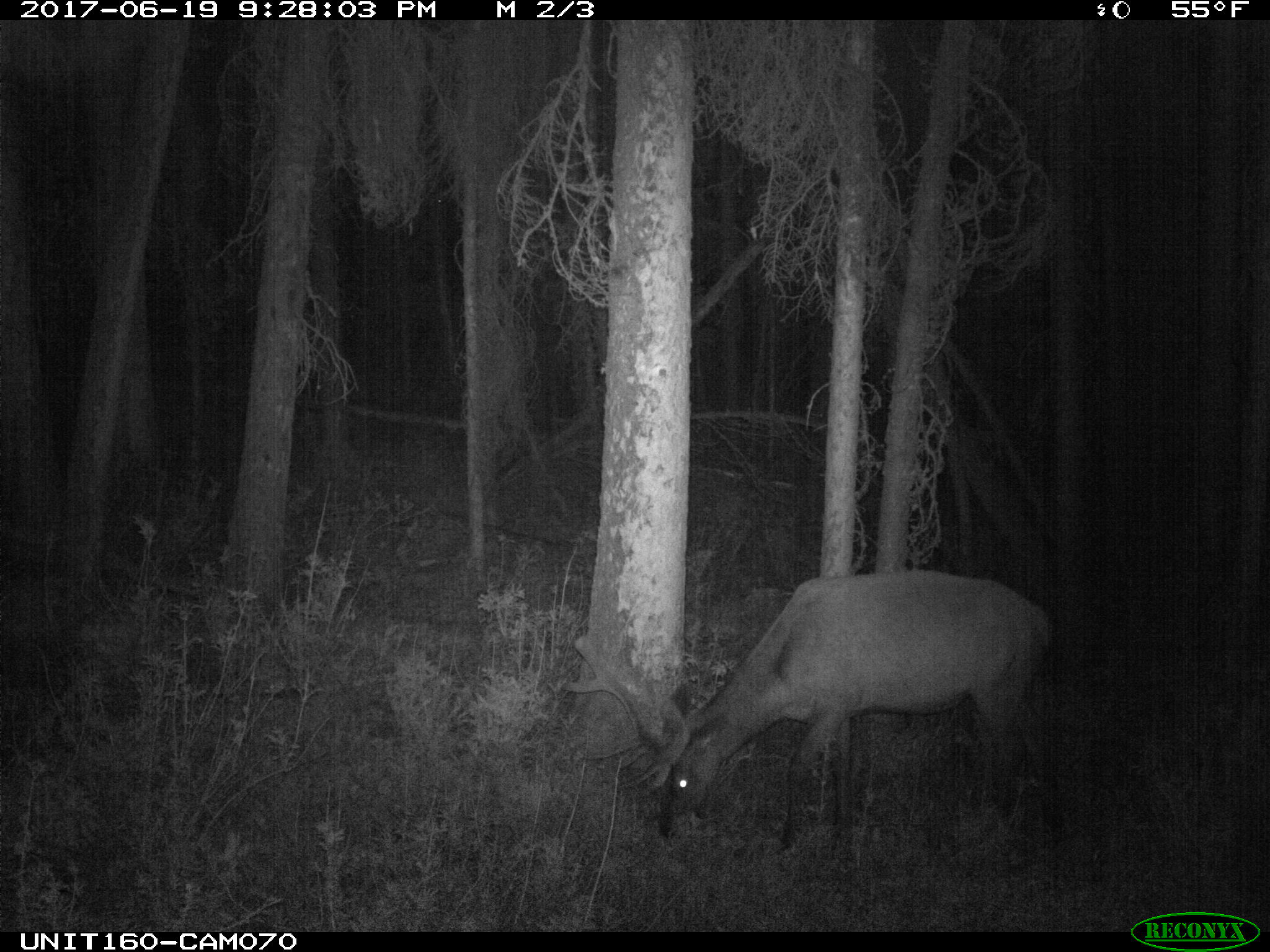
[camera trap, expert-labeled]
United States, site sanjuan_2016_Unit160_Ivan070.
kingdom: Animalia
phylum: Chordata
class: Mammalia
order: Artiodactyla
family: Cervidae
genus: Cervus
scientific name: Cervus elaphus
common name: red deer